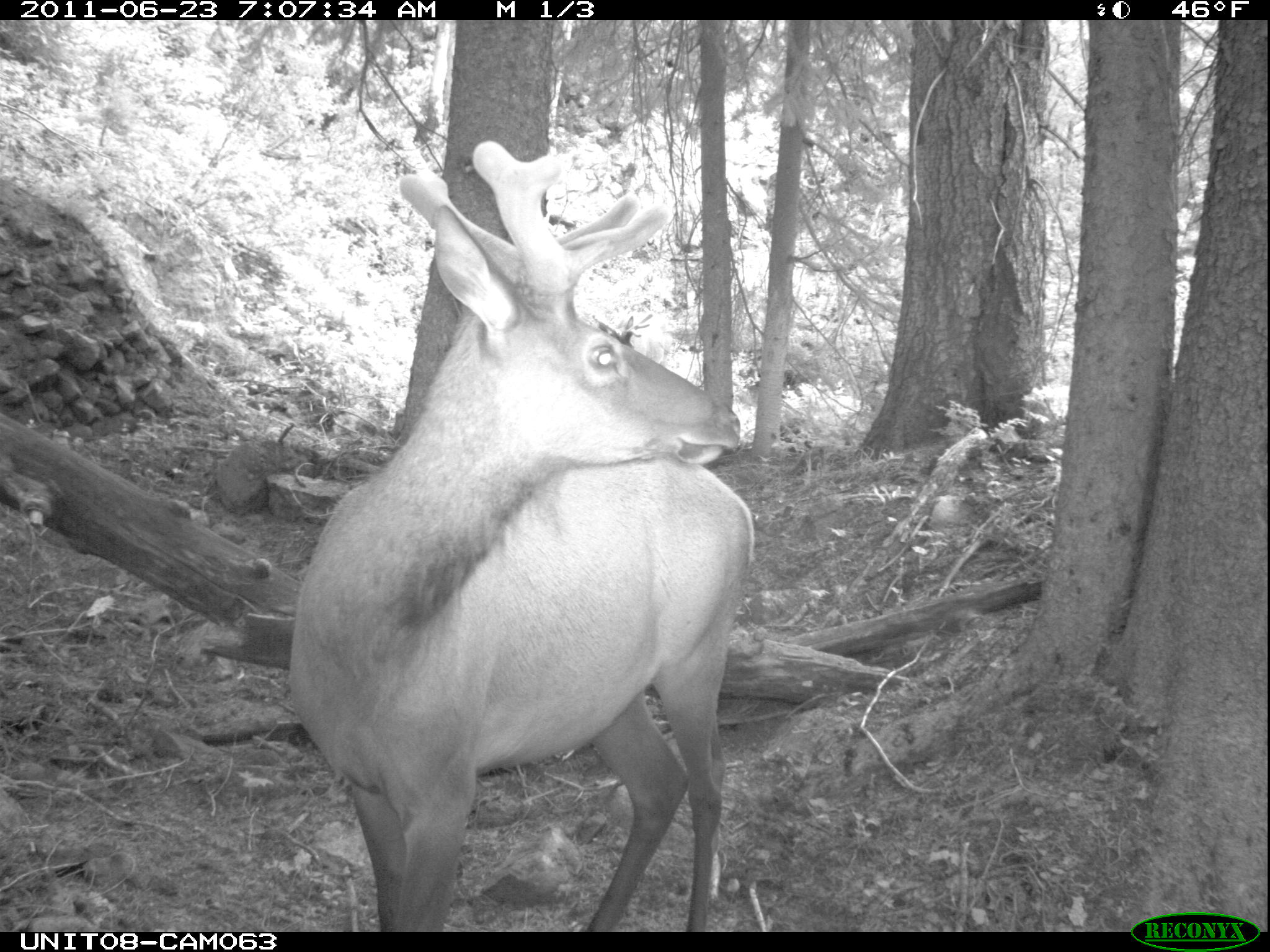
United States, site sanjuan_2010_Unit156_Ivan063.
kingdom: Animalia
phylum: Chordata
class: Mammalia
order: Artiodactyla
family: Cervidae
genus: Cervus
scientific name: Cervus elaphus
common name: red deer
Cervus elaphus (red deer).